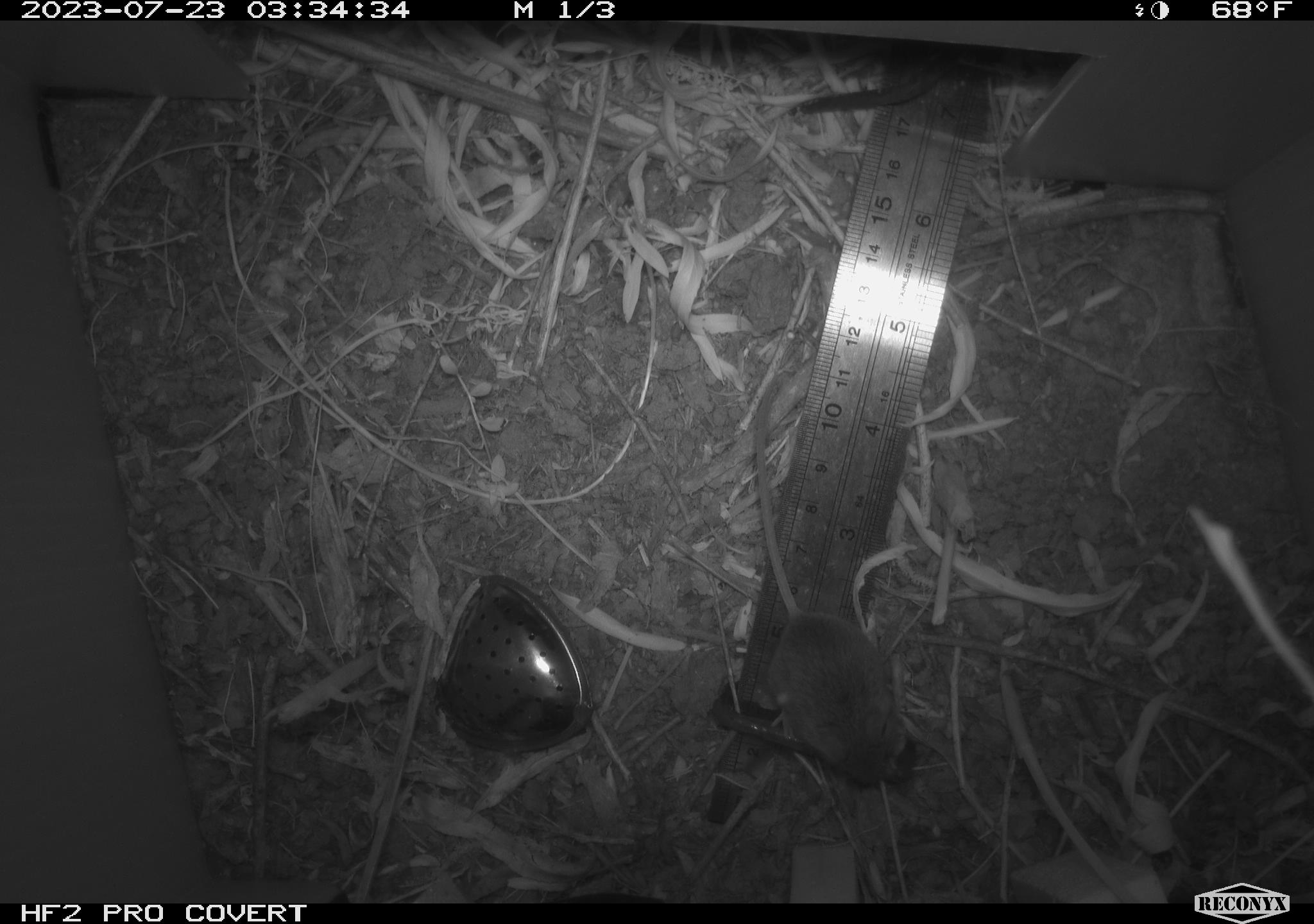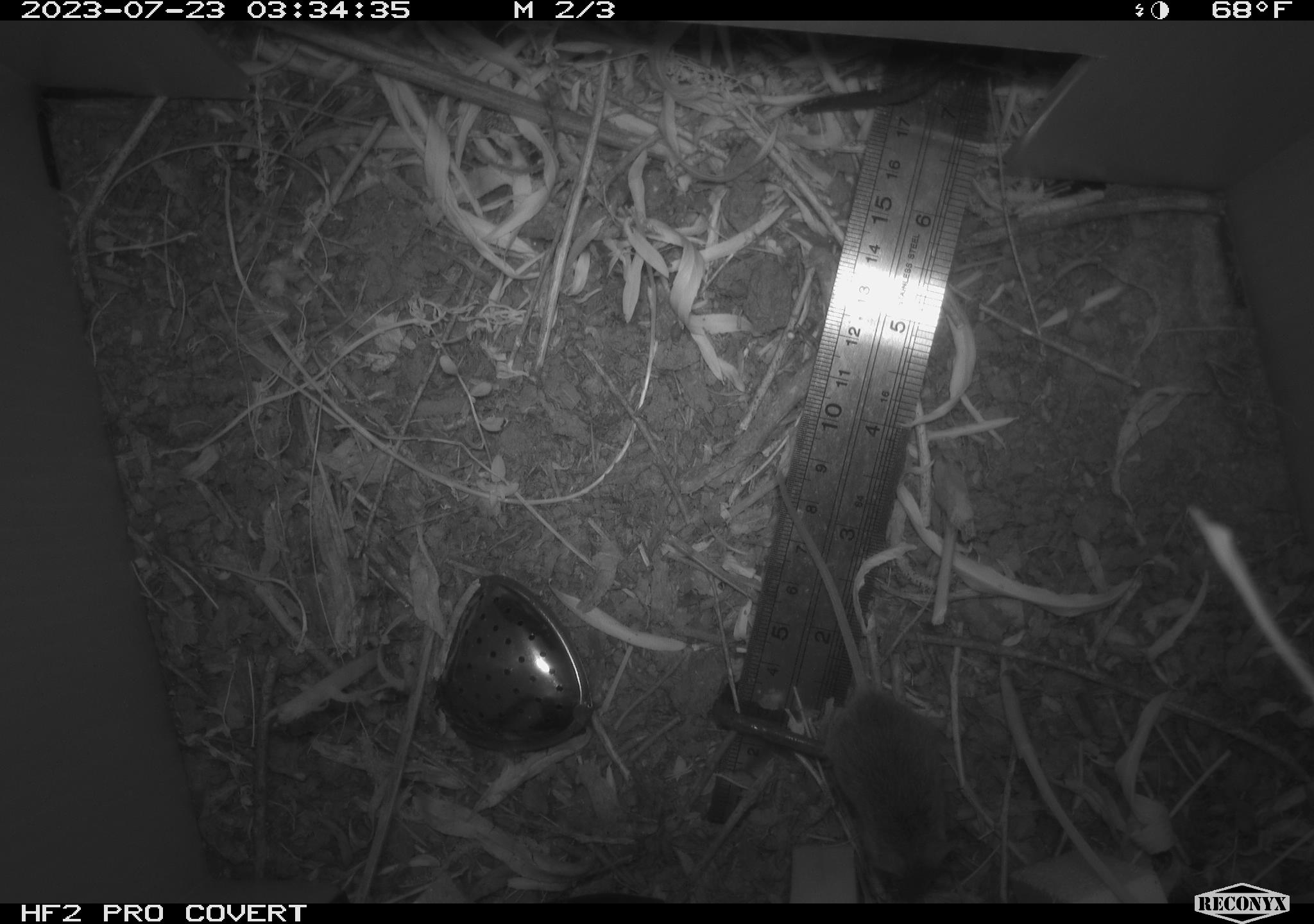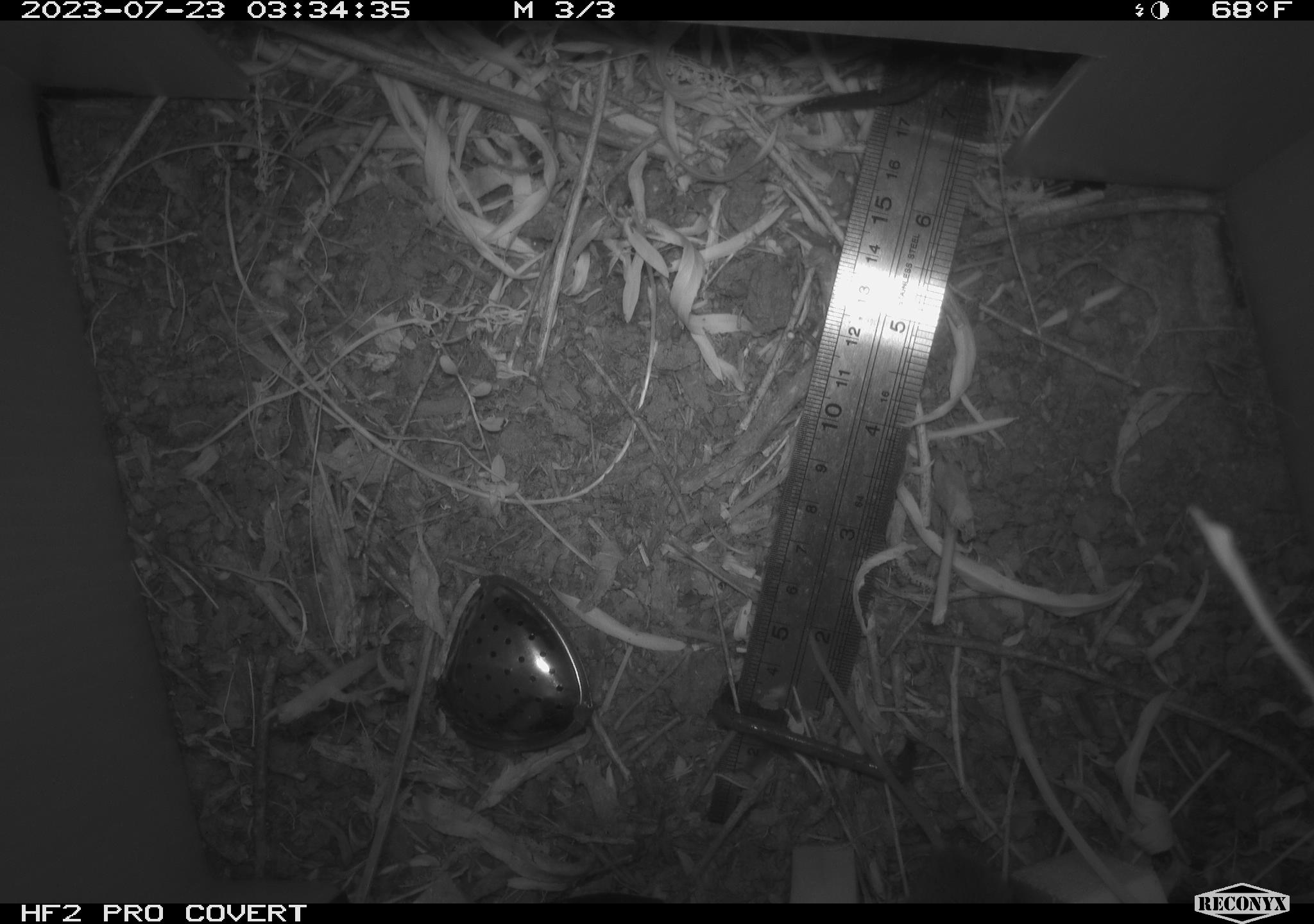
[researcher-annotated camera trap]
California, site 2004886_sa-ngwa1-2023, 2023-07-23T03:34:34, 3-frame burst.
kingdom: Animalia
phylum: Chordata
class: Mammalia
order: Rodentia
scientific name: Rodentia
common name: mouse species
Mouse species (Rodentia).